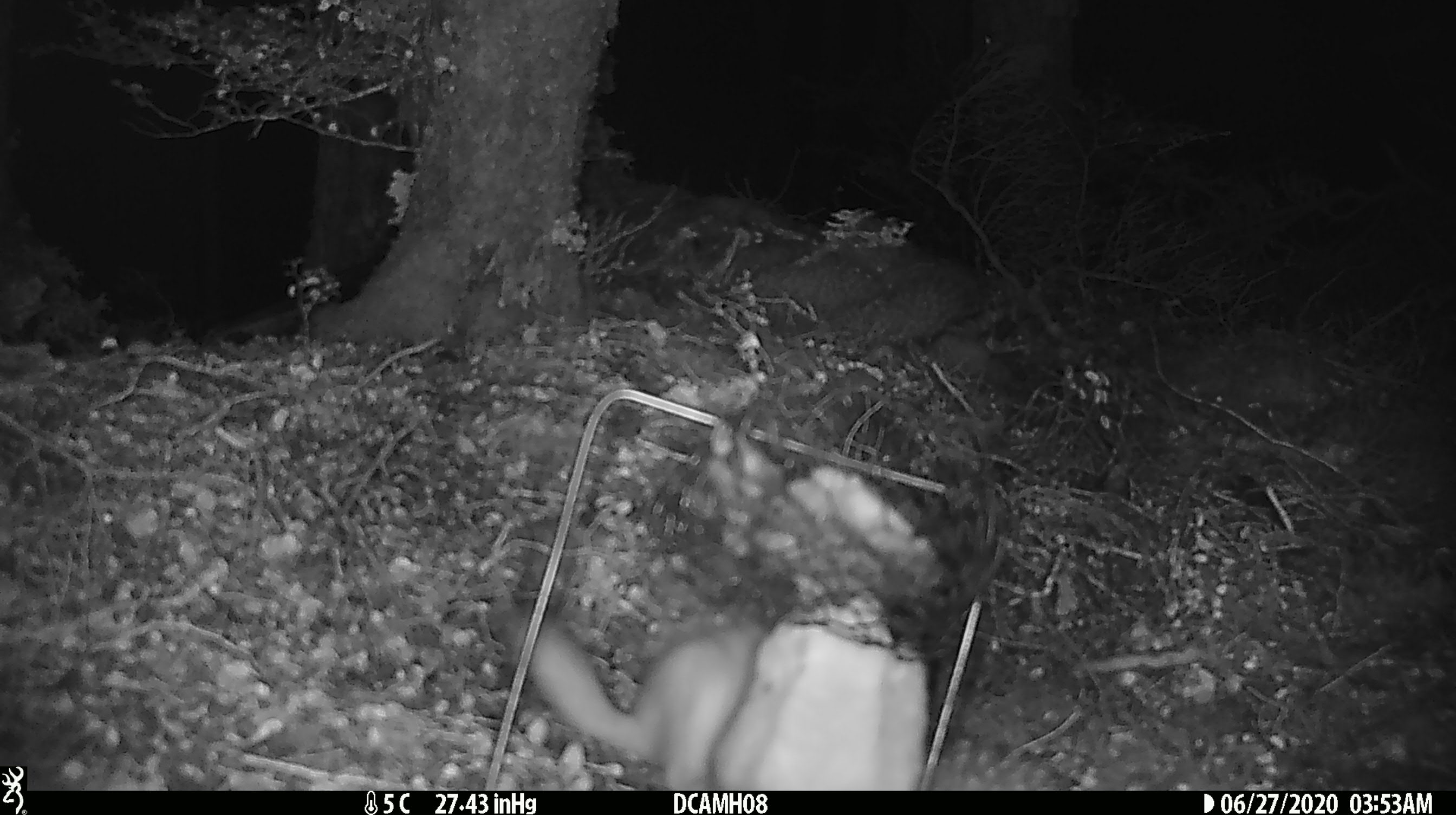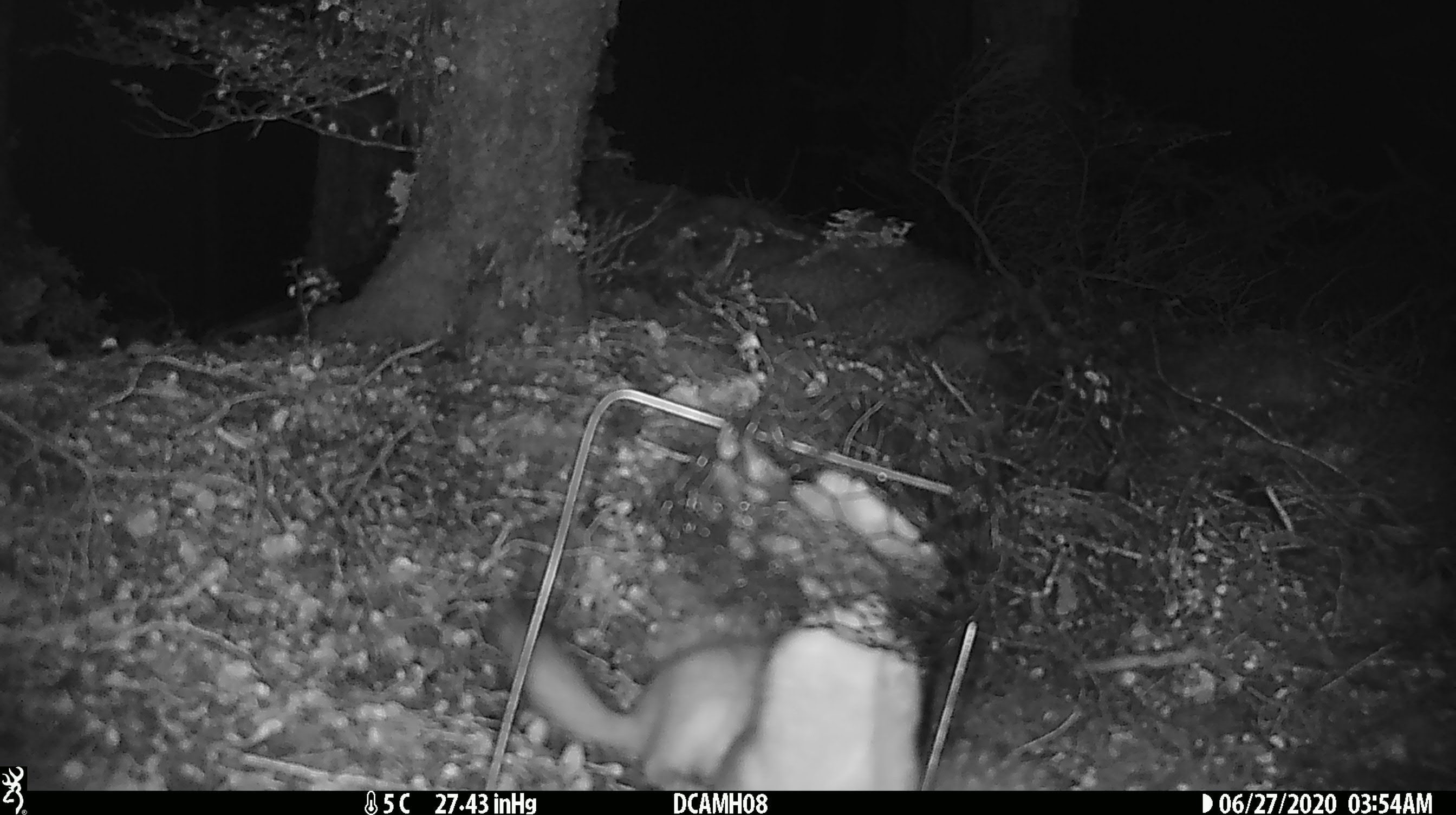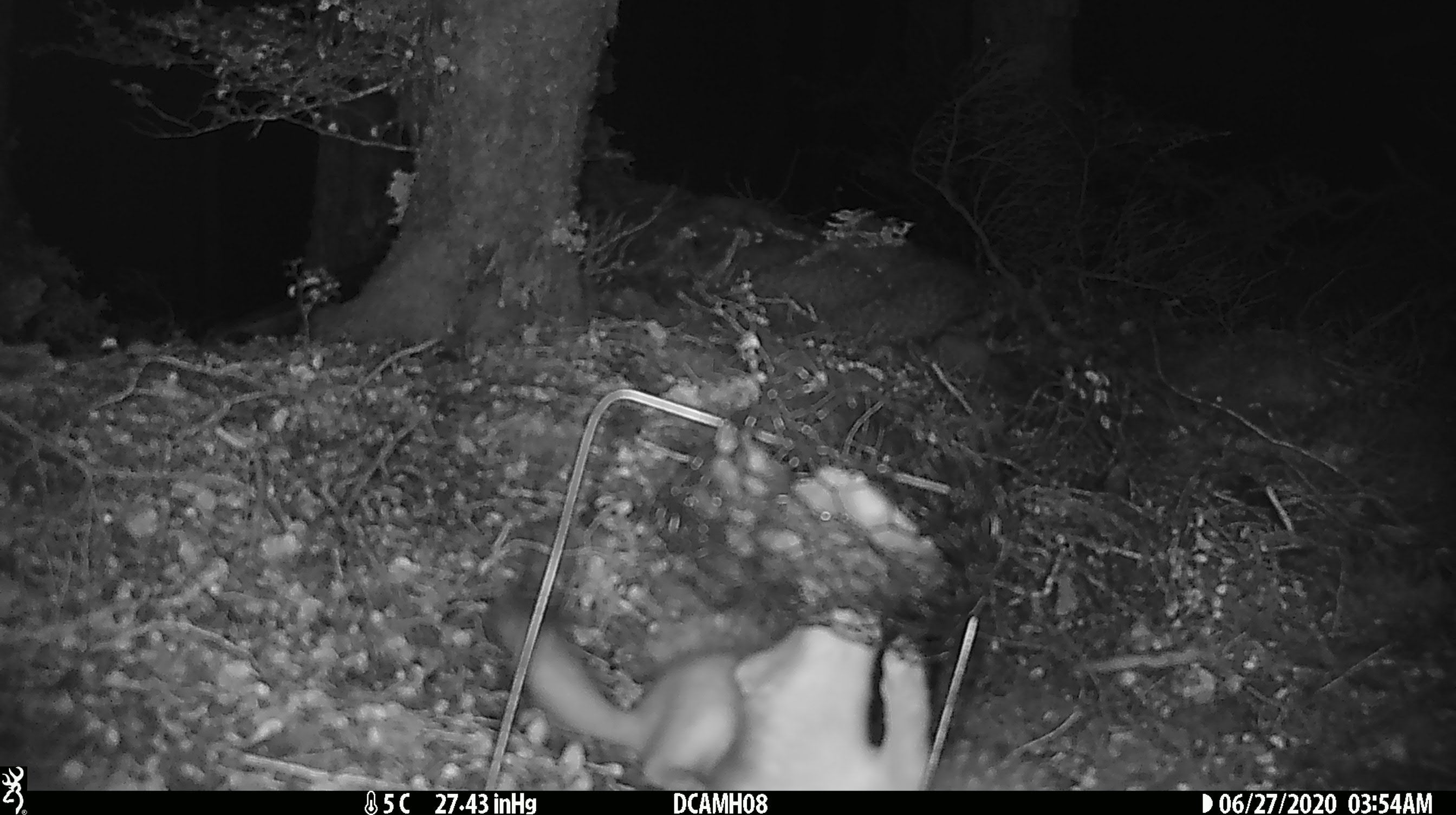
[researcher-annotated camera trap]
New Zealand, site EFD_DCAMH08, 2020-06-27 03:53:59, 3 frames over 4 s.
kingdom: Animalia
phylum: Chordata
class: Mammalia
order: Carnivora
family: Mustelidae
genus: Mustela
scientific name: Mustela erminea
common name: stoat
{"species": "stoat (Mustela erminea)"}